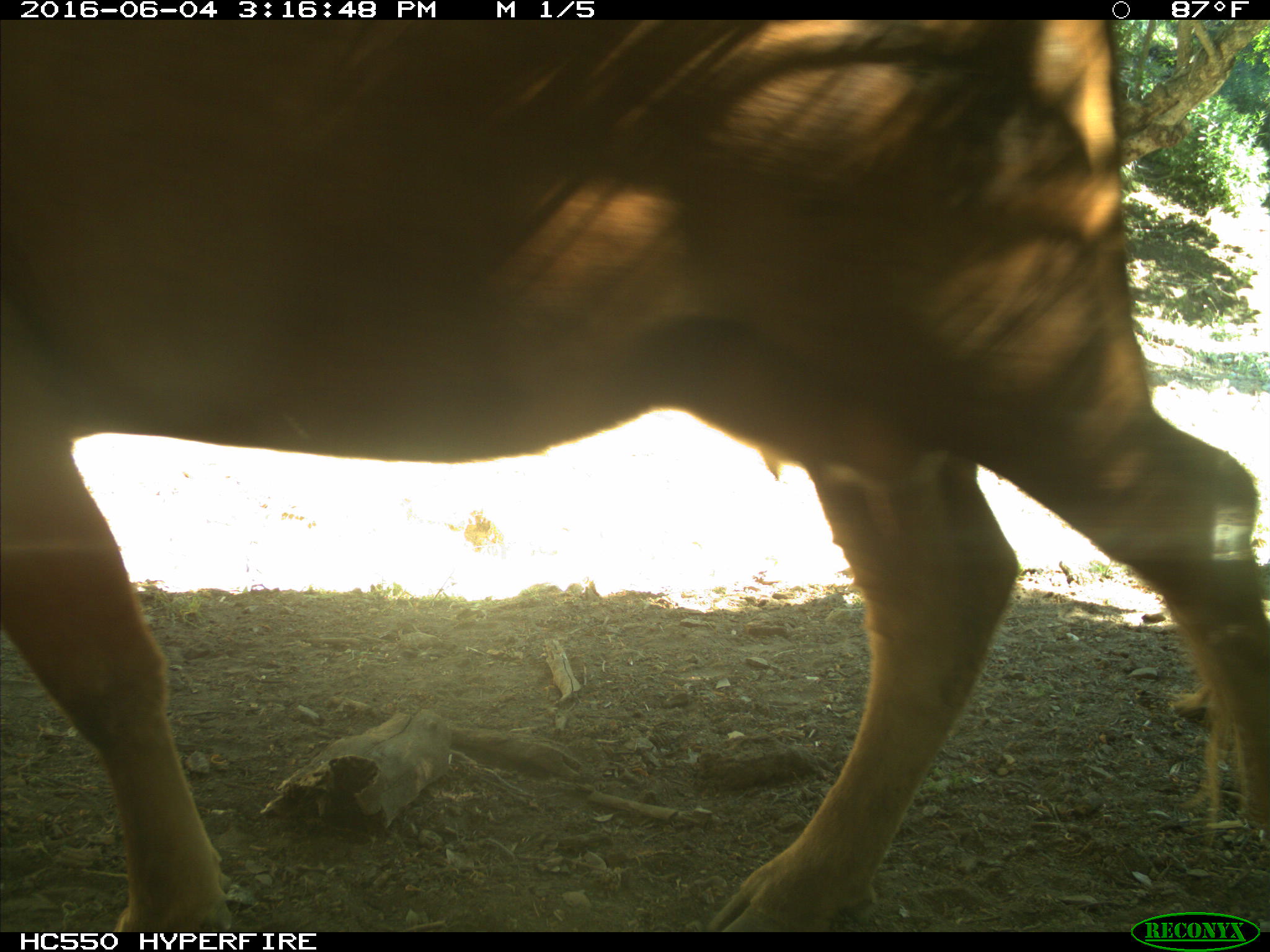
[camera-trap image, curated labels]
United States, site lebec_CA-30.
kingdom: Animalia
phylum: Chordata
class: Mammalia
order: Artiodactyla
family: Bovidae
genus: Bos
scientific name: Bos taurus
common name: domestic cow